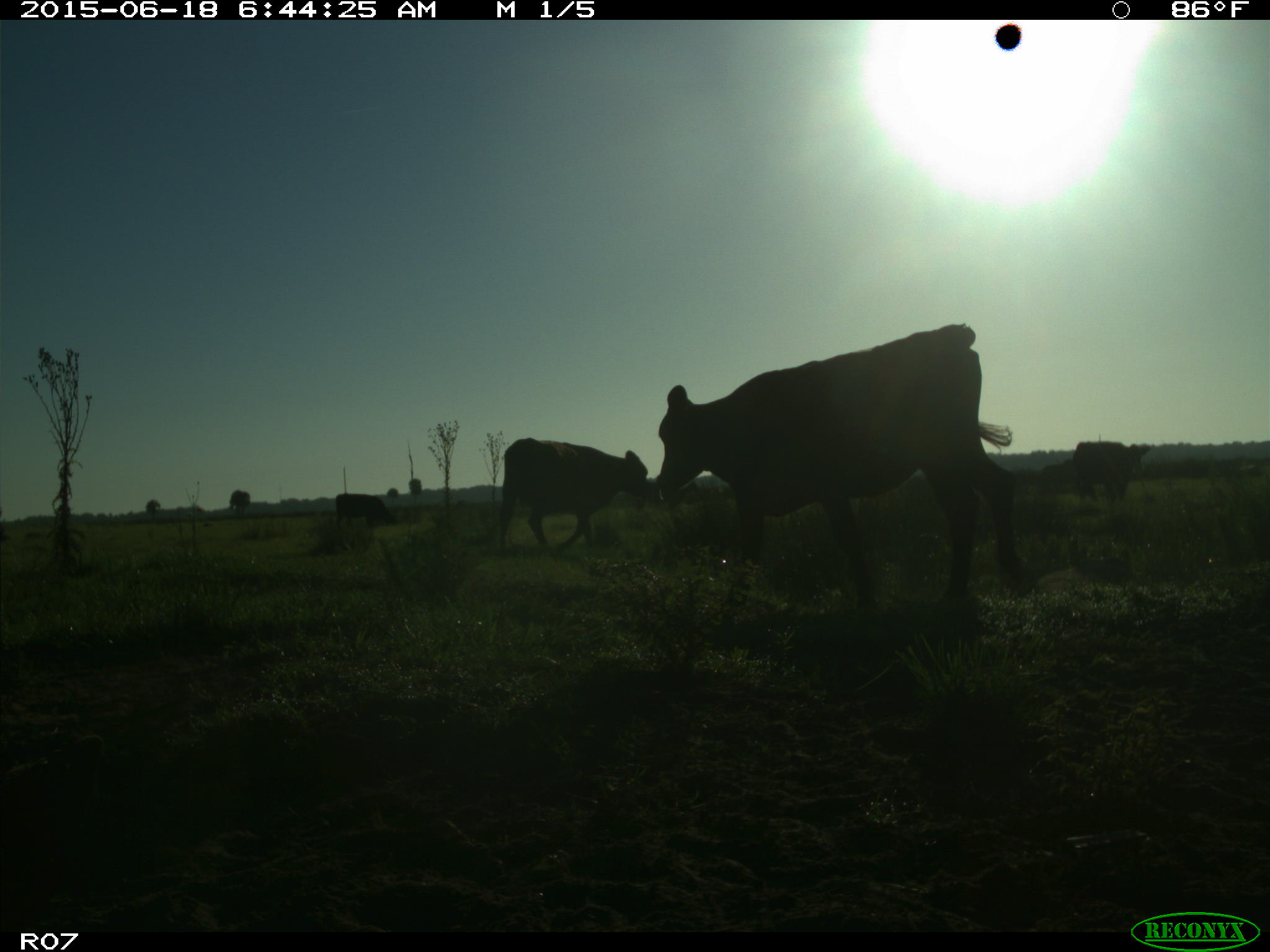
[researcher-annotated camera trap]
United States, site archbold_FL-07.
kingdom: Animalia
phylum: Chordata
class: Mammalia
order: Artiodactyla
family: Bovidae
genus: Bos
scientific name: Bos taurus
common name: domestic cow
Bos taurus (domestic cow).